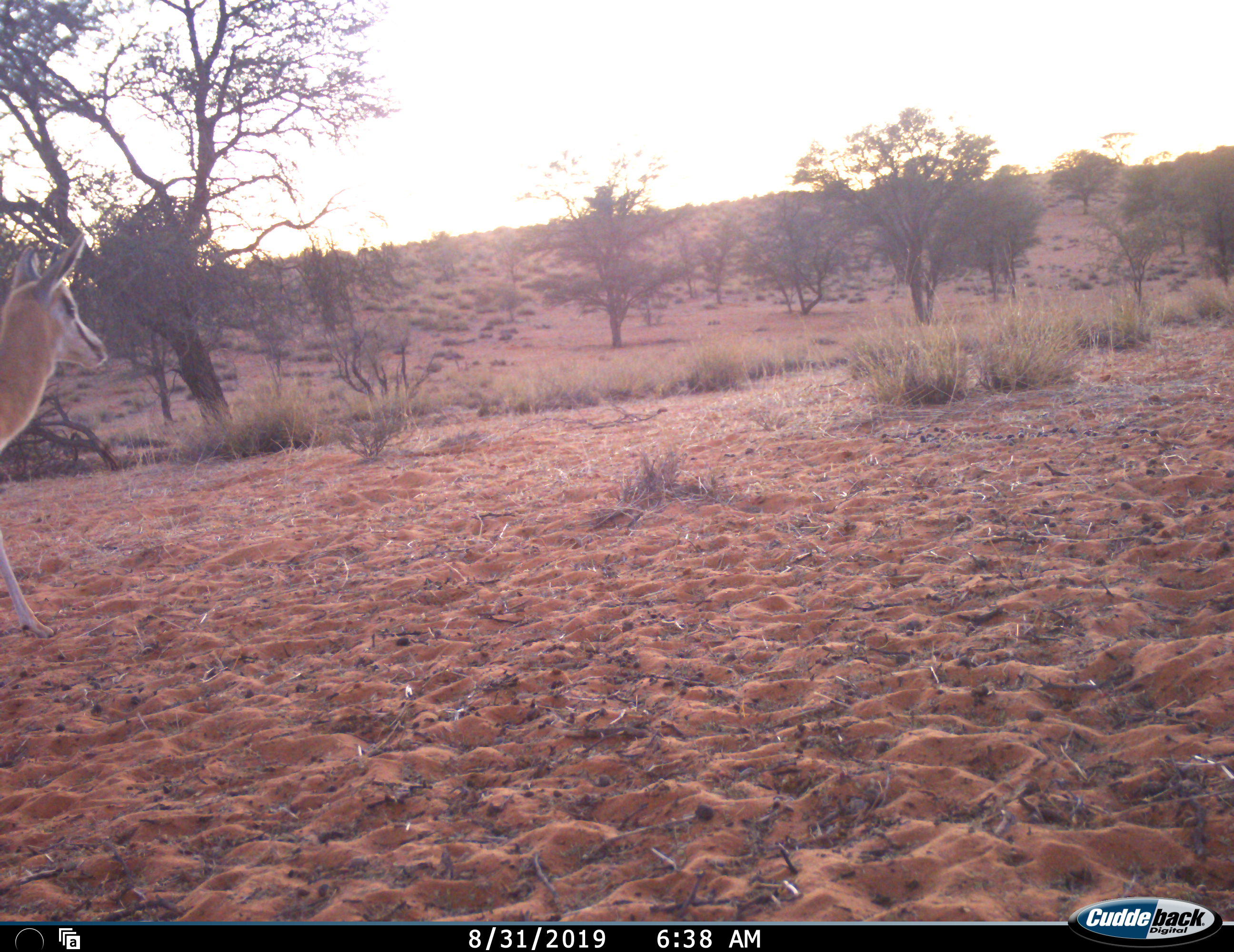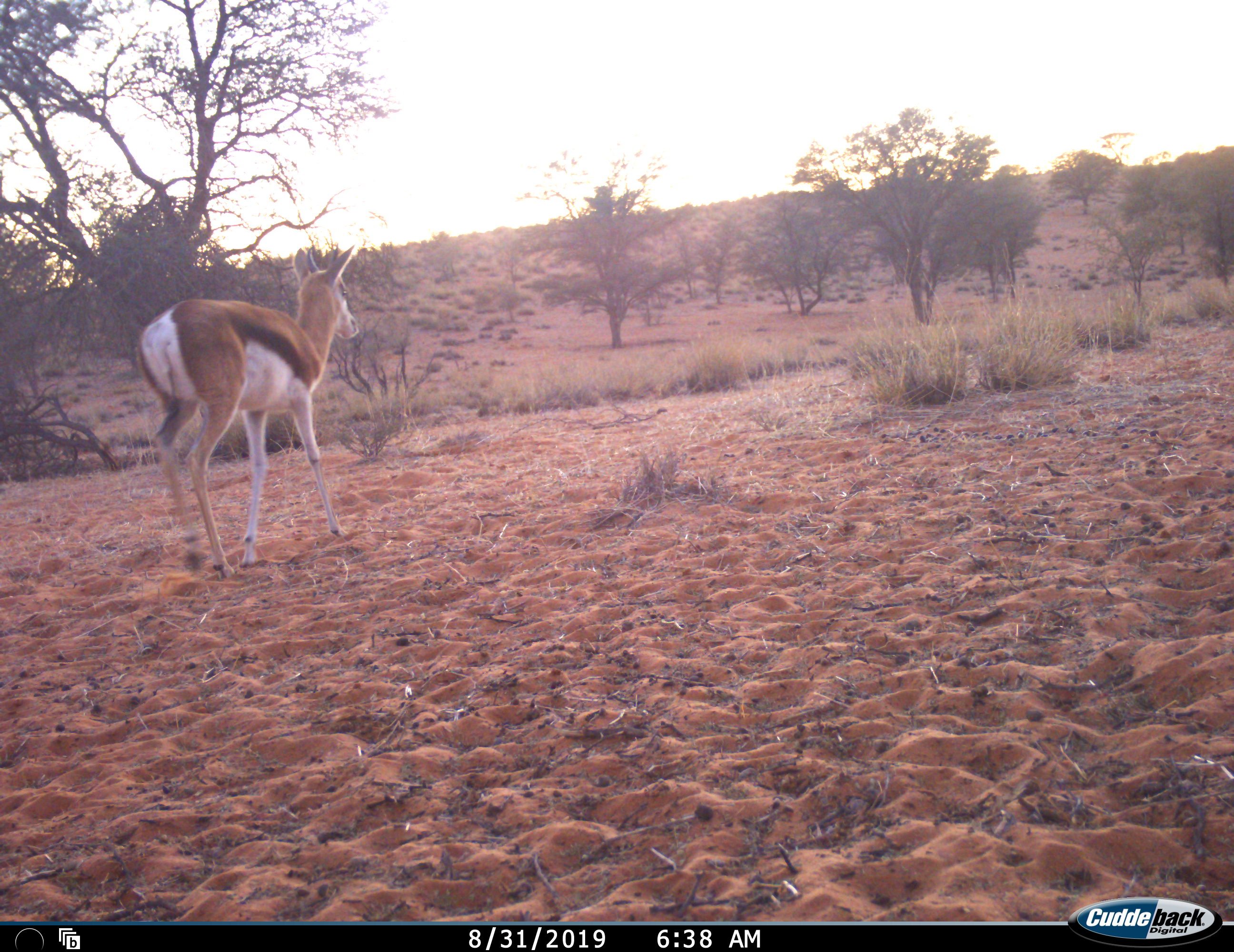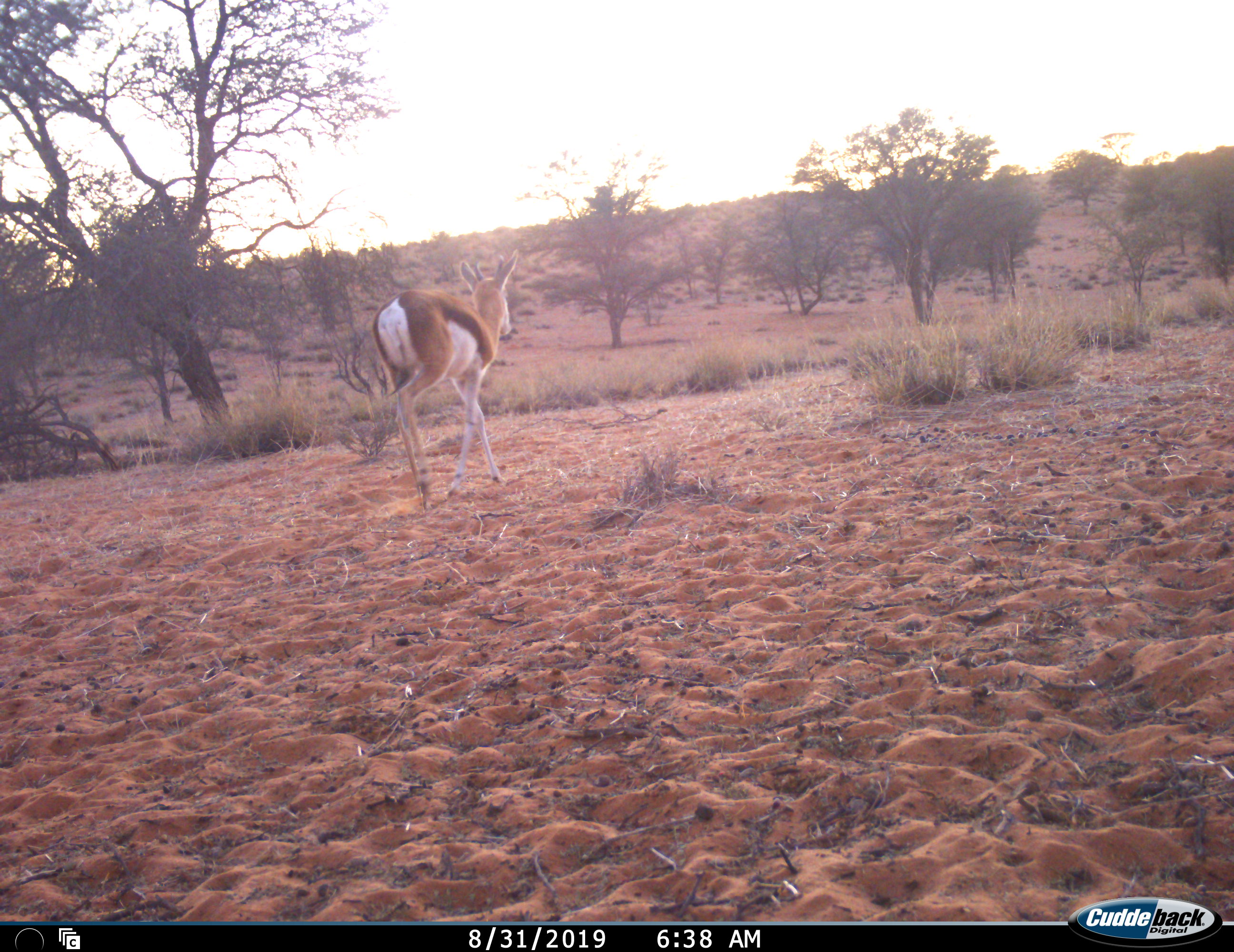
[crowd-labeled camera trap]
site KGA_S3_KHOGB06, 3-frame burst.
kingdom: Animalia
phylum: Chordata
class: Mammalia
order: Artiodactyla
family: Bovidae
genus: Antidorcas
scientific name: Antidorcas marsupialis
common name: springbok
Springbok (Antidorcas marsupialis), count 1. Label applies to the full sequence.